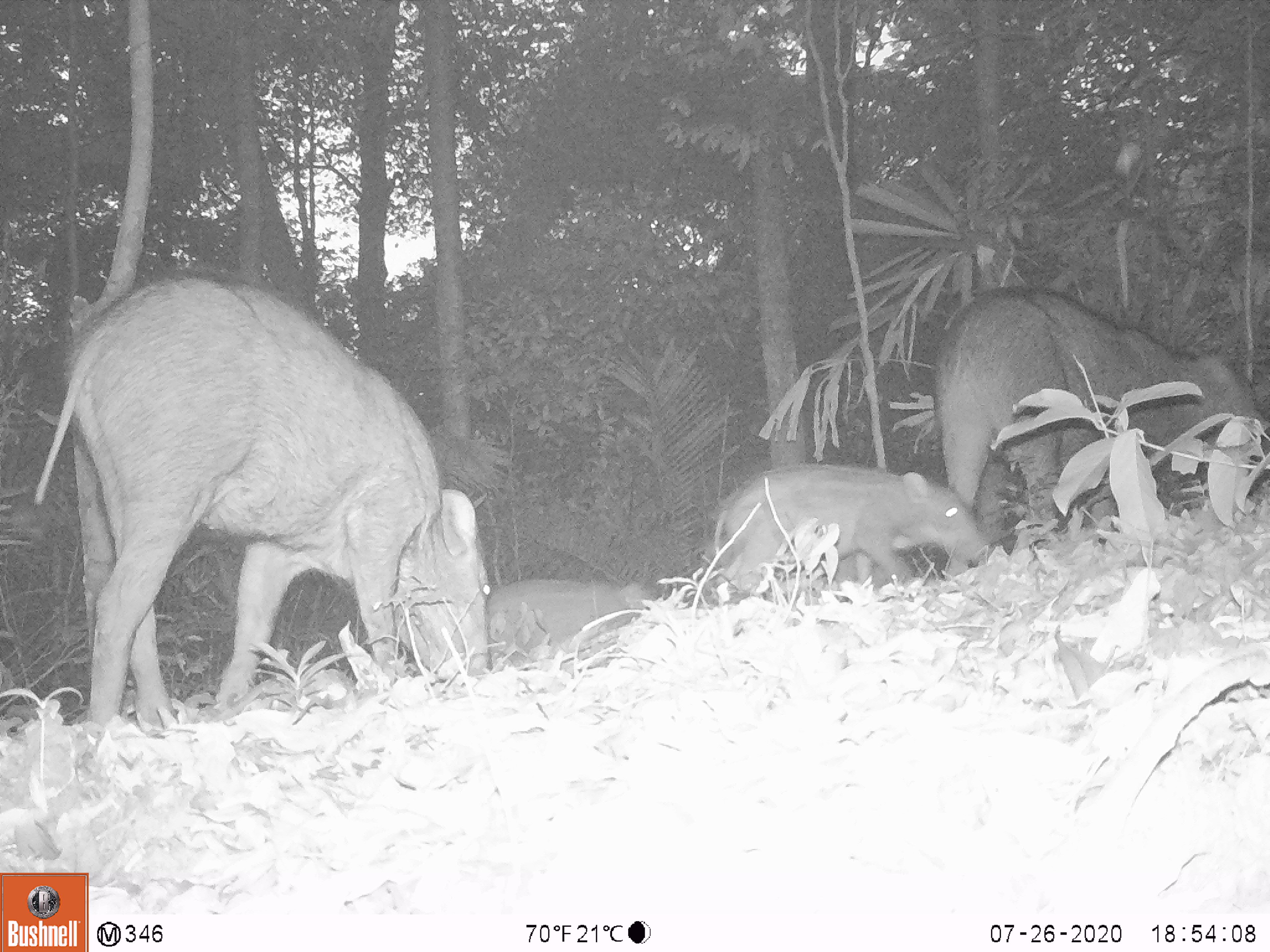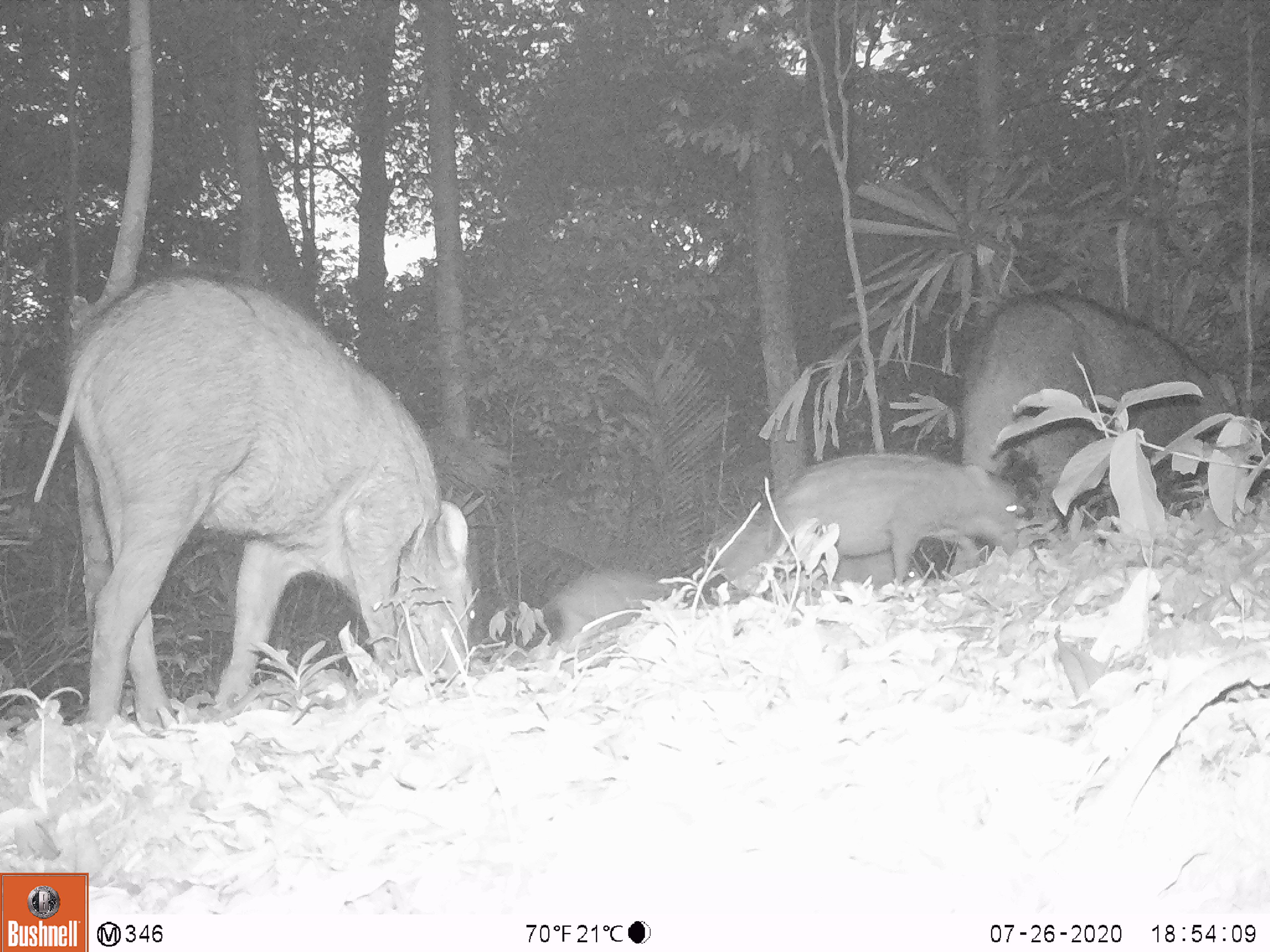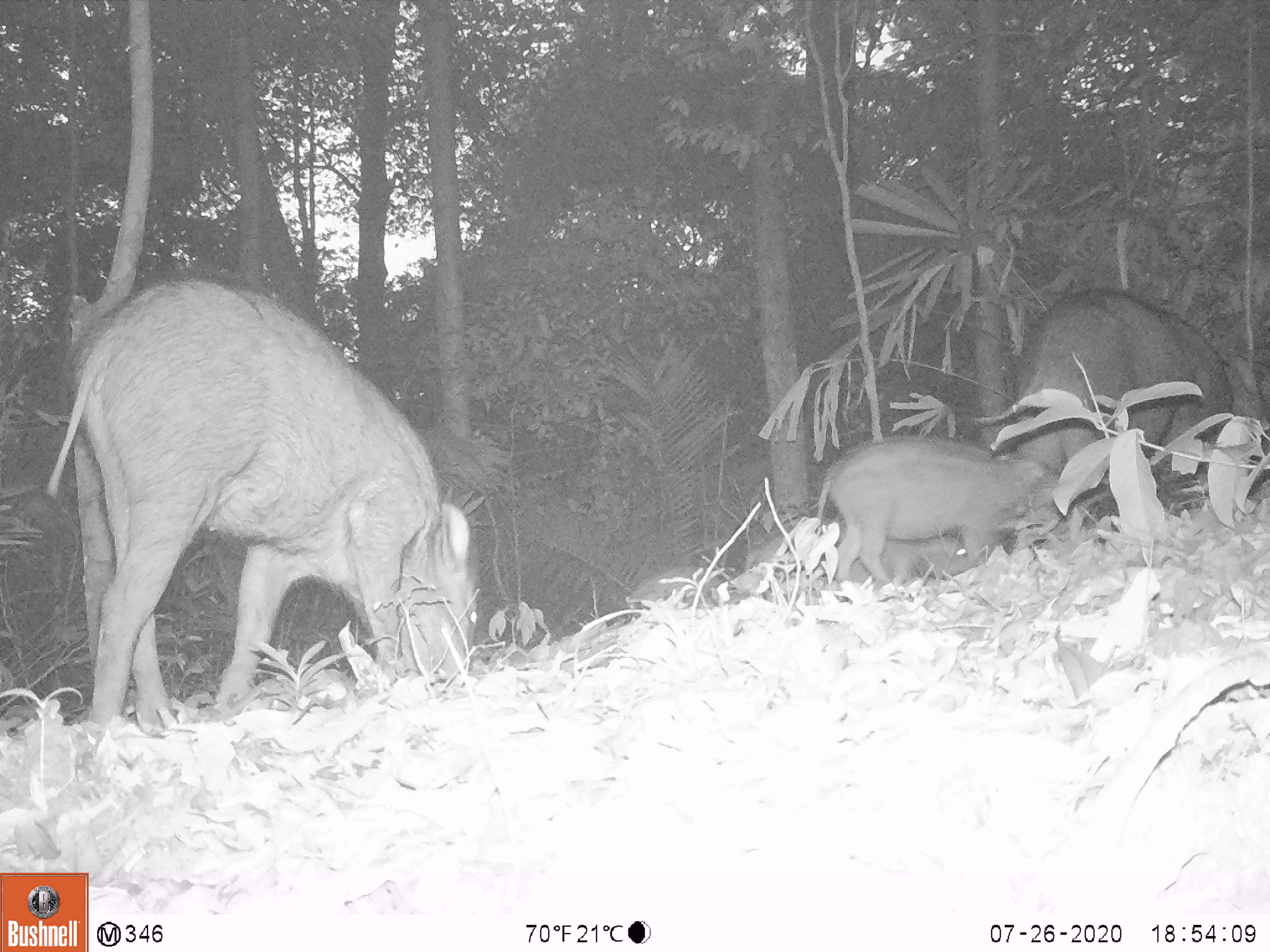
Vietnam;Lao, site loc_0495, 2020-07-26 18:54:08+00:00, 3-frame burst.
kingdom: Animalia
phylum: Chordata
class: Mammalia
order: Artiodactyla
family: Suidae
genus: Sus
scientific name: Sus scrofa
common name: eurasian wild pig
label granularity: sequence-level